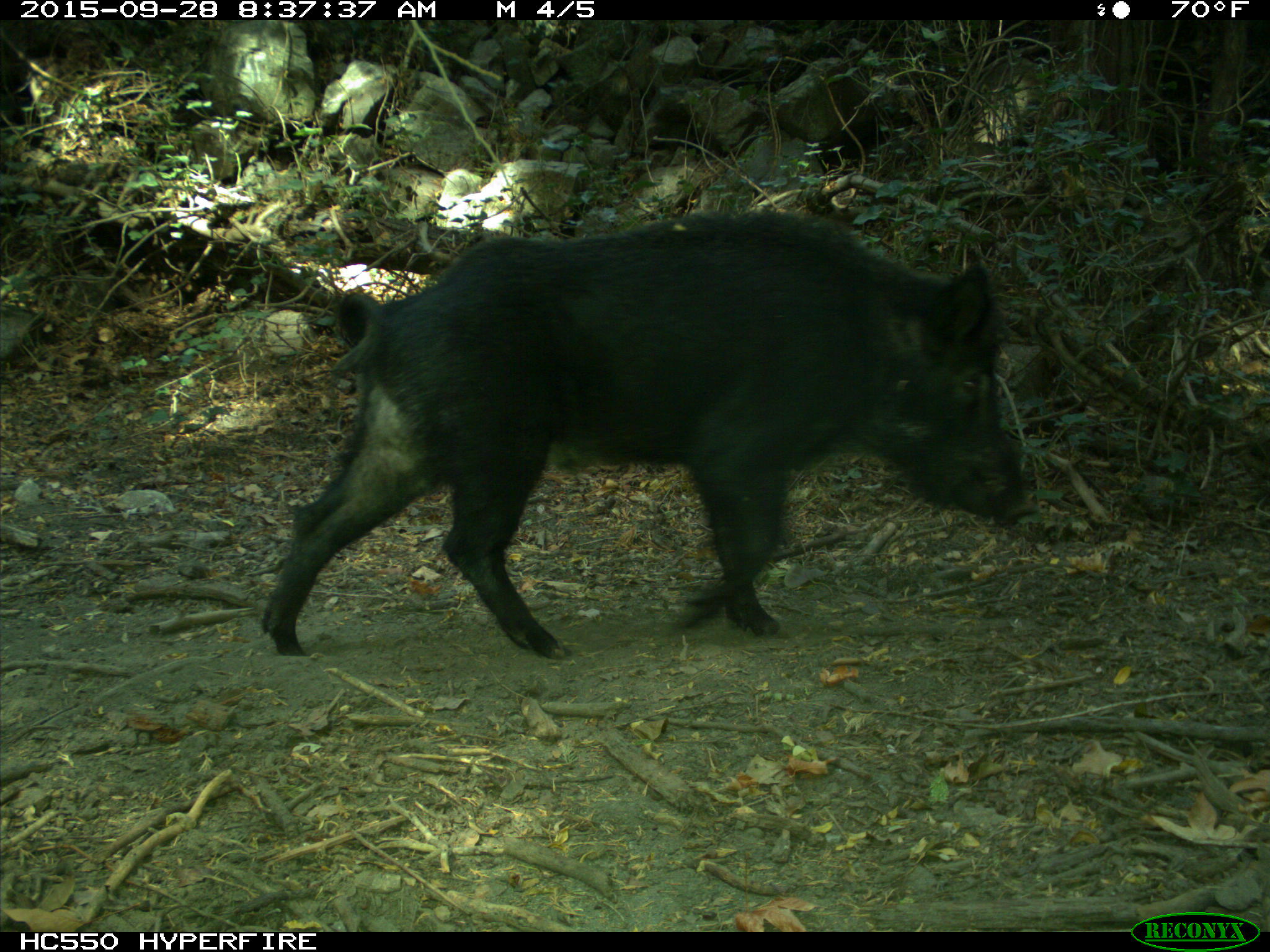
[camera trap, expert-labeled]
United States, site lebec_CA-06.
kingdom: Animalia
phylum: Chordata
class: Mammalia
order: Artiodactyla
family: Suidae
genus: Sus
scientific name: Sus scrofa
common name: wild boar